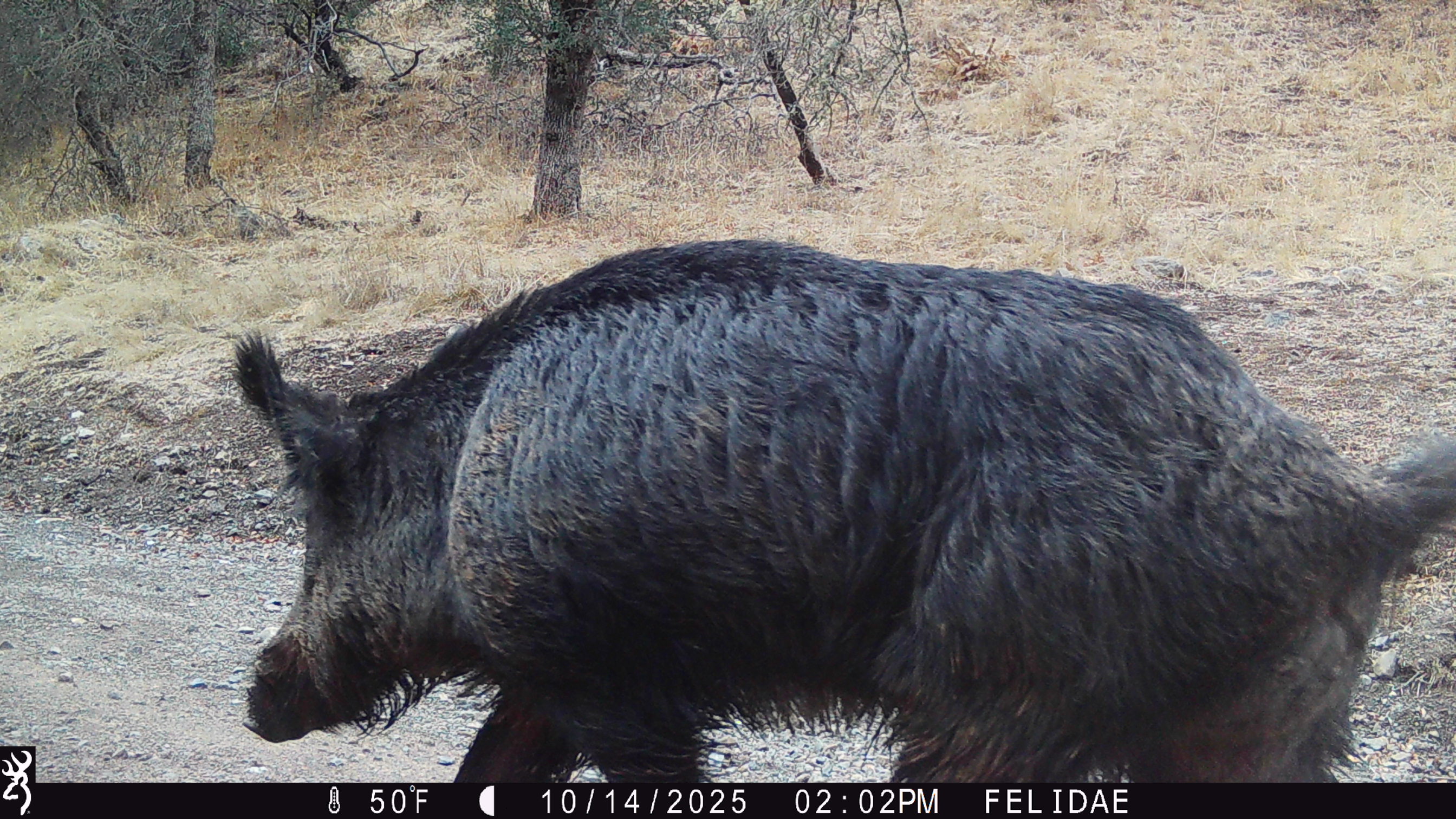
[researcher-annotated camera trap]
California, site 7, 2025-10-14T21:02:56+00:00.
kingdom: Animalia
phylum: Chordata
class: Mammalia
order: Artiodactyla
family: Suidae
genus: Sus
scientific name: Sus scrofa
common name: wild boar